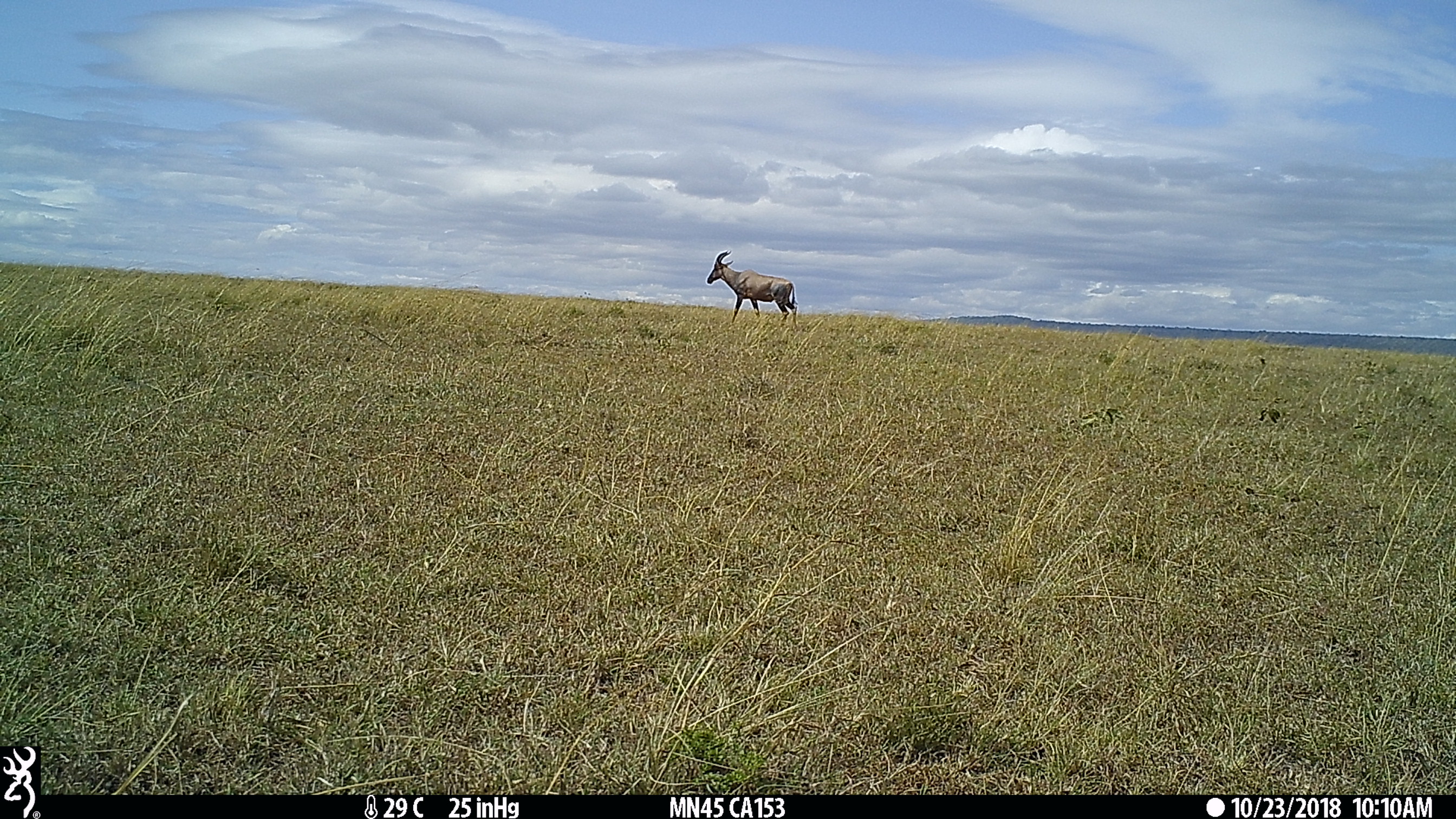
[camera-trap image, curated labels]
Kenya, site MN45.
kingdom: Animalia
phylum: Chordata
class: Mammalia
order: Artiodactyla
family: Bovidae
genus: Damaliscus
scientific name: Damaliscus lunatus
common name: topi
Topi (Damaliscus lunatus).